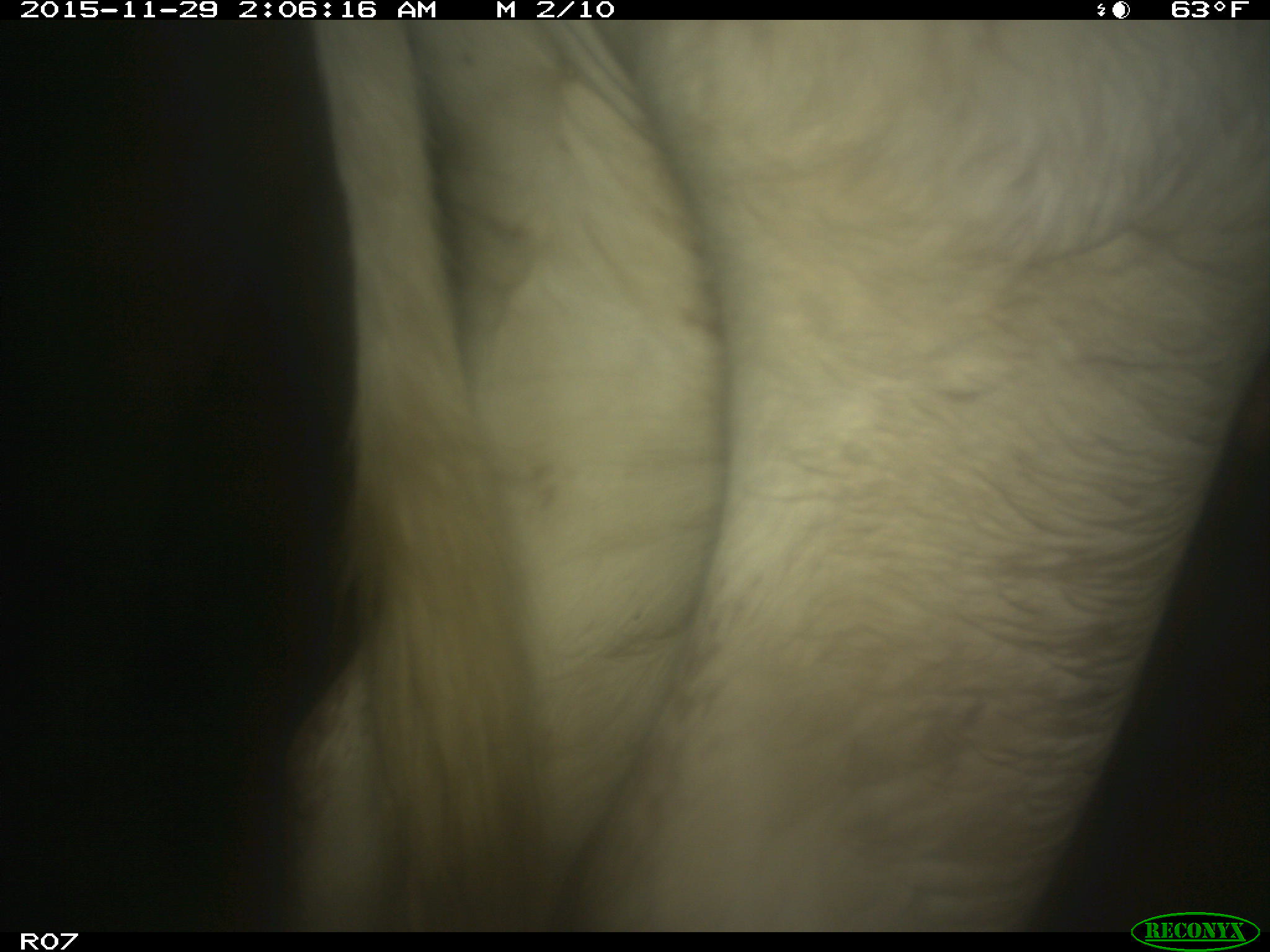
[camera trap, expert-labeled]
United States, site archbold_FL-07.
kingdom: Animalia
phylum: Chordata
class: Mammalia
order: Artiodactyla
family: Bovidae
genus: Bos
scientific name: Bos taurus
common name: domestic cow